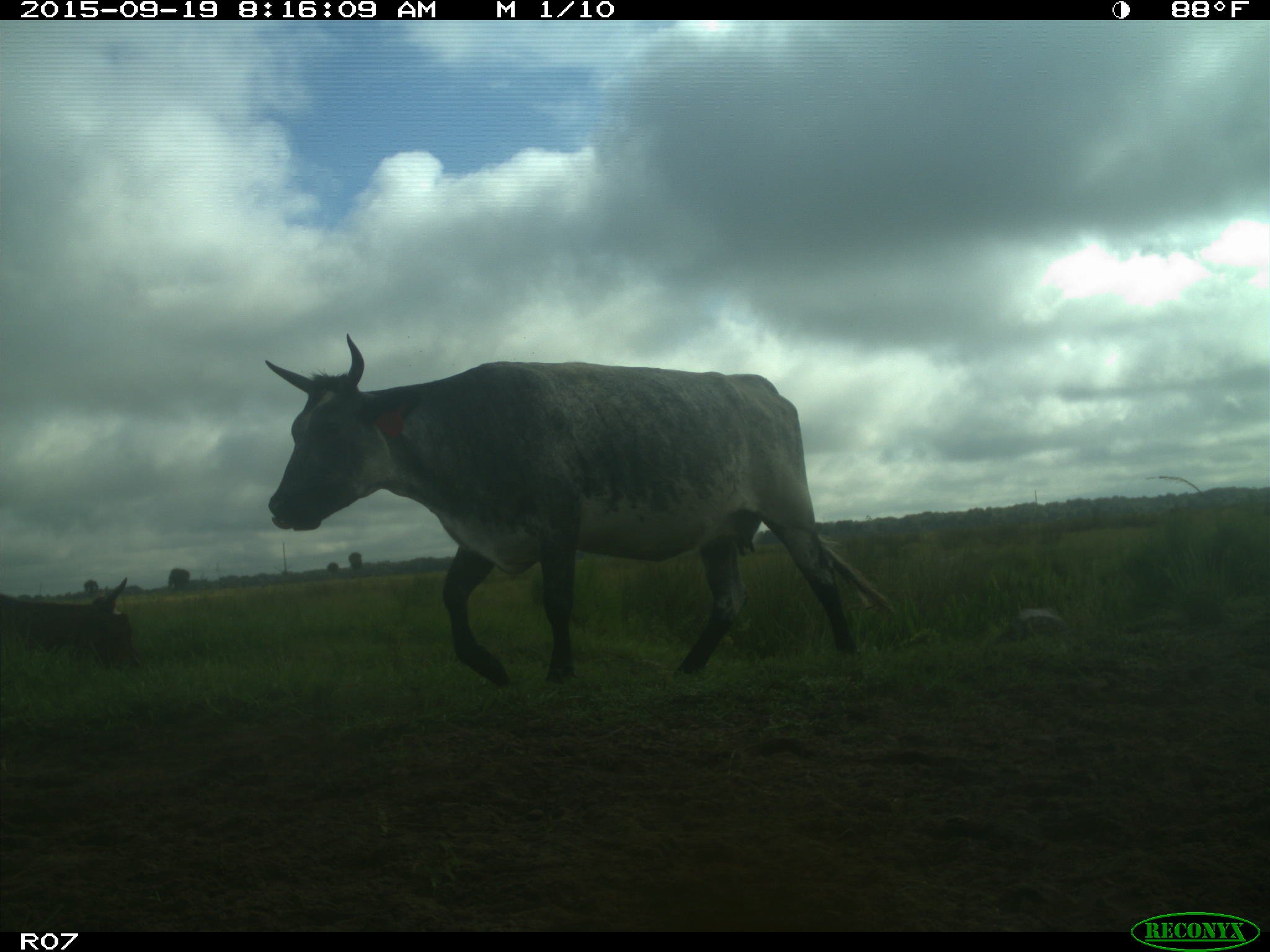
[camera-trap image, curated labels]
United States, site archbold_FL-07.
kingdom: Animalia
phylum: Chordata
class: Mammalia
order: Artiodactyla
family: Bovidae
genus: Bos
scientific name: Bos taurus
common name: domestic cow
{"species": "Bos taurus (domestic cow)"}